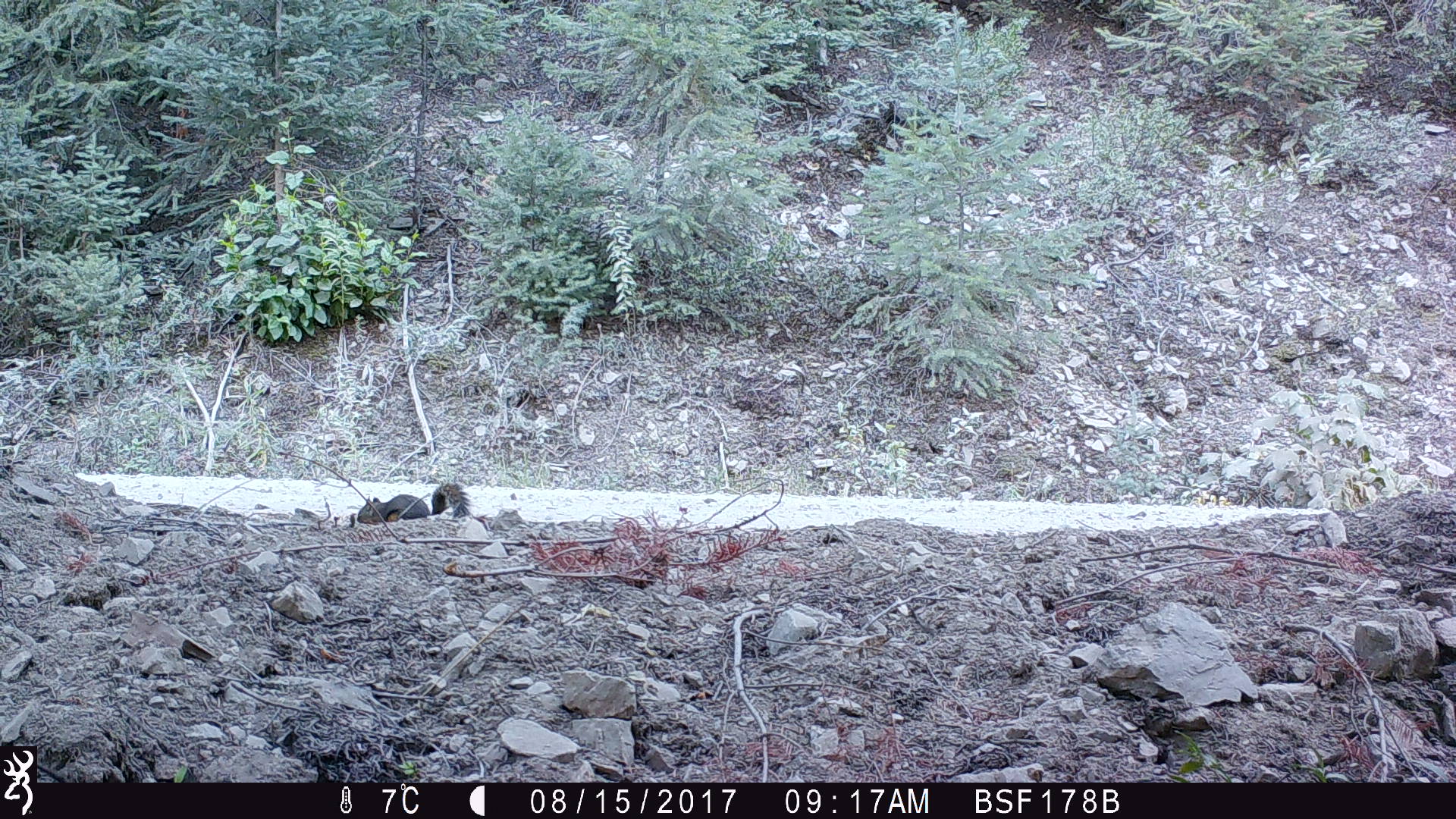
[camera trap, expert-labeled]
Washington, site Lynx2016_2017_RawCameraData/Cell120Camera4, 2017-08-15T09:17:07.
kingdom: Animalia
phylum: Chordata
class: Mammalia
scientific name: Mammalia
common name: small mammal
Small mammal (Mammalia). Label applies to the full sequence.